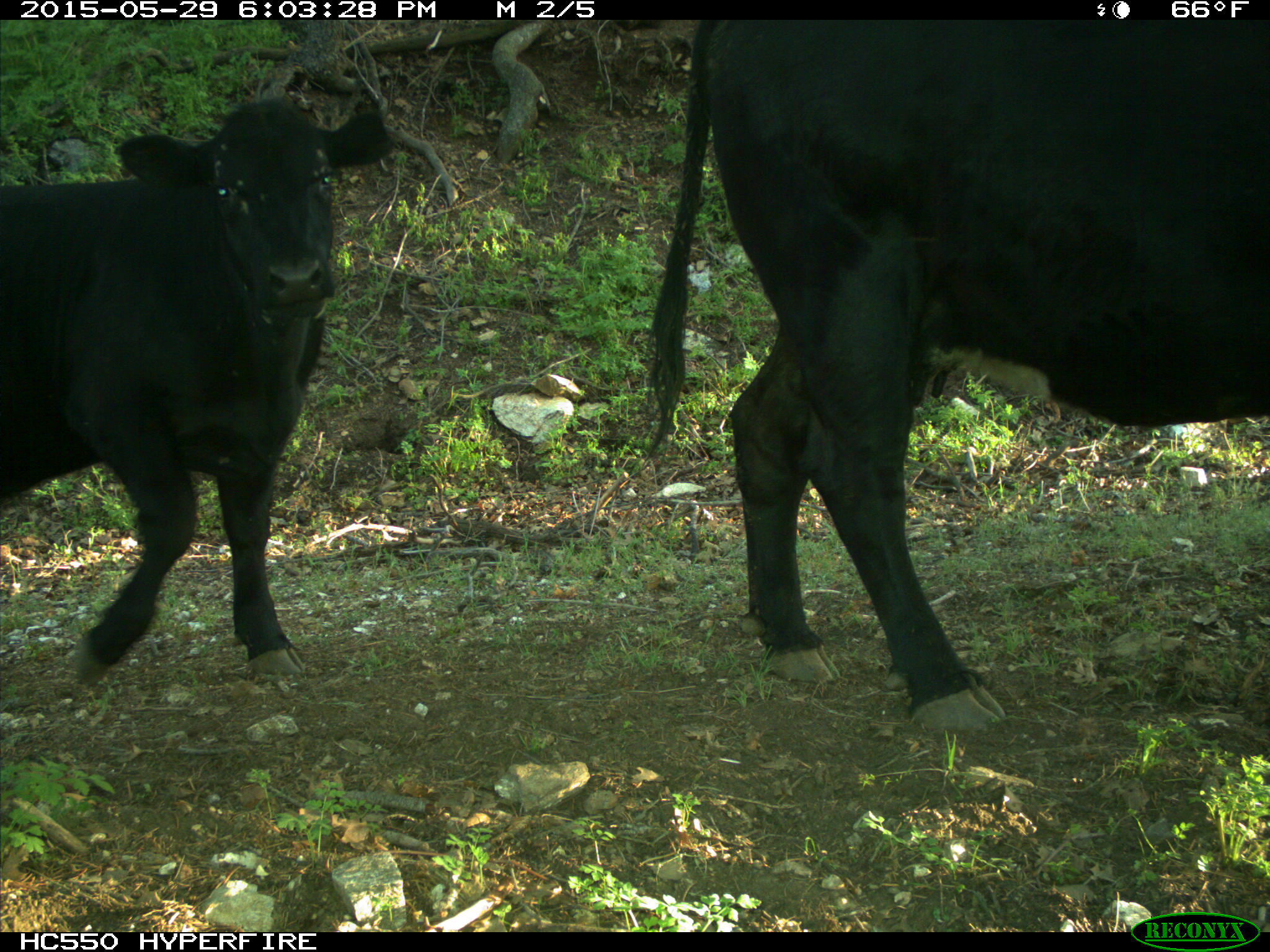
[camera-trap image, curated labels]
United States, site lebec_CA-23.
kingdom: Animalia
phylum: Chordata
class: Mammalia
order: Artiodactyla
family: Bovidae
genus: Bos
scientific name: Bos taurus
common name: domestic cow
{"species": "Bos taurus (domestic cow)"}